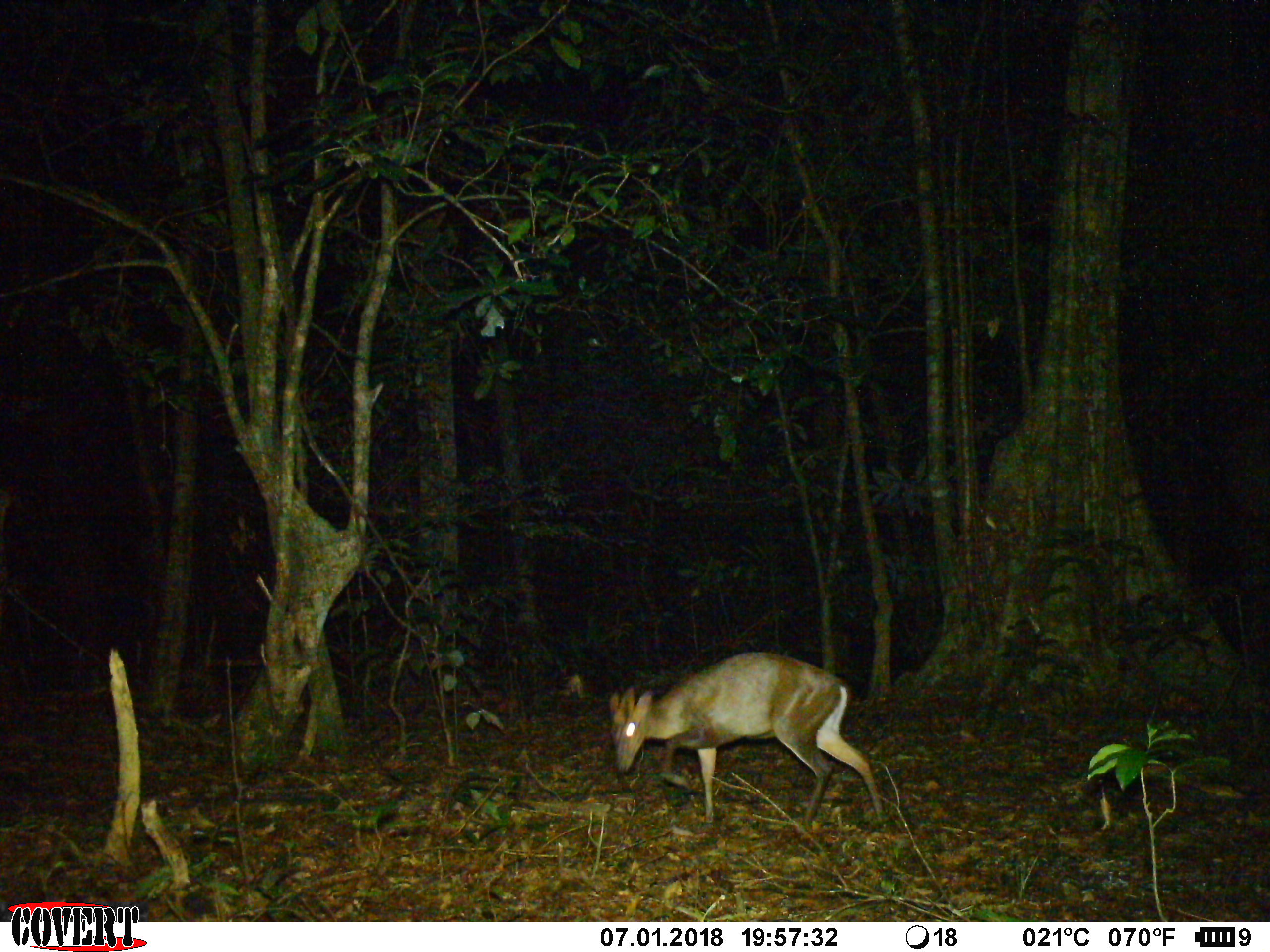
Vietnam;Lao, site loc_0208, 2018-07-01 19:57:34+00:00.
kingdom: Animalia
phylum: Chordata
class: Mammalia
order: Artiodactyla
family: Cervidae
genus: Muntiacus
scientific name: Muntiacus rooseveltorum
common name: roosevelt's muntjac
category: roosevelts muntjac group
Roosevelts muntjac group (roosevelt's muntjac) (Muntiacus rooseveltorum). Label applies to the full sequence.